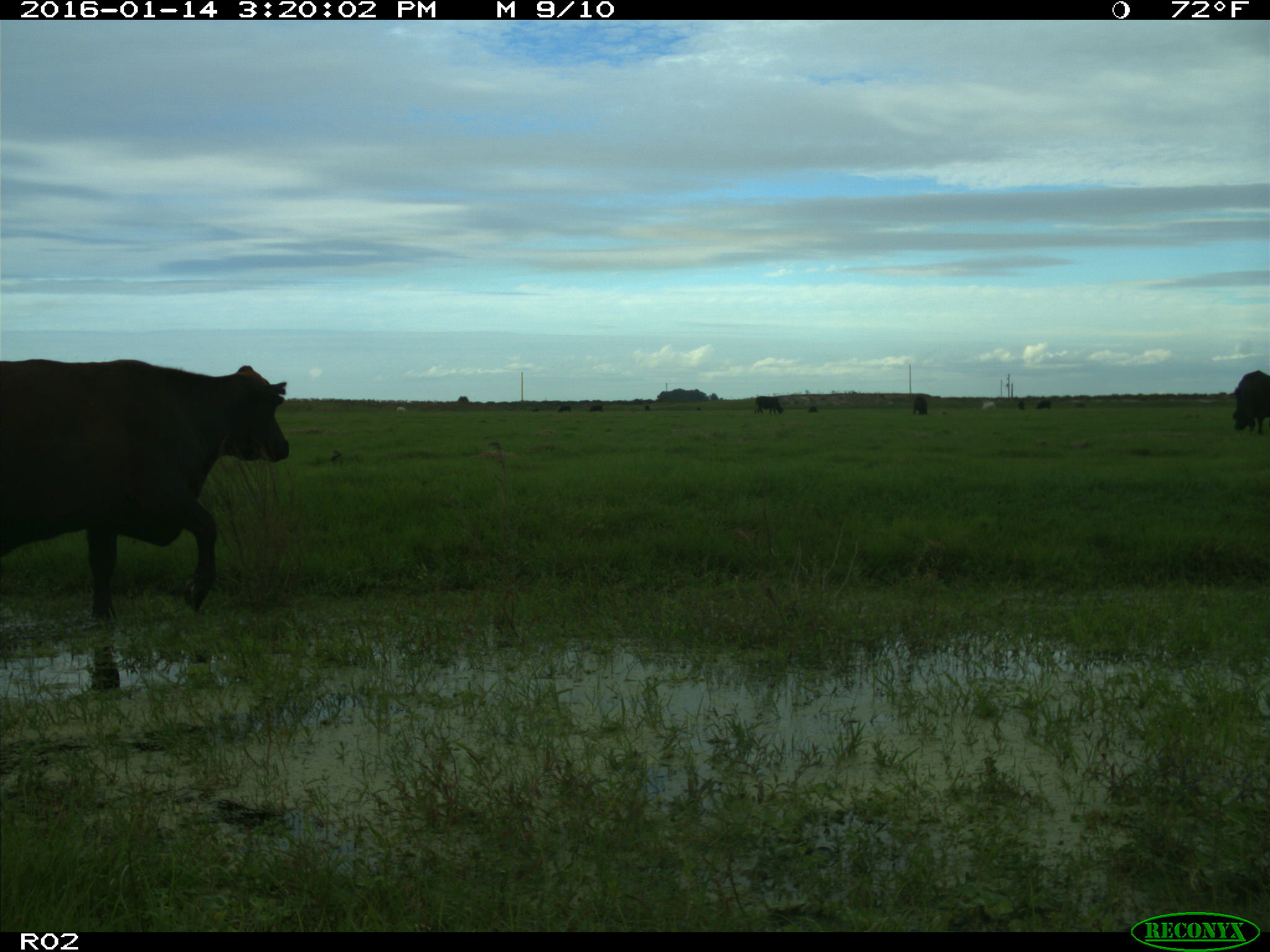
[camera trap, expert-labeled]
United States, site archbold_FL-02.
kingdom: Animalia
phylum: Chordata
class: Mammalia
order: Artiodactyla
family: Bovidae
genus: Bos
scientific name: Bos taurus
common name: domestic cow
Bos taurus (domestic cow).